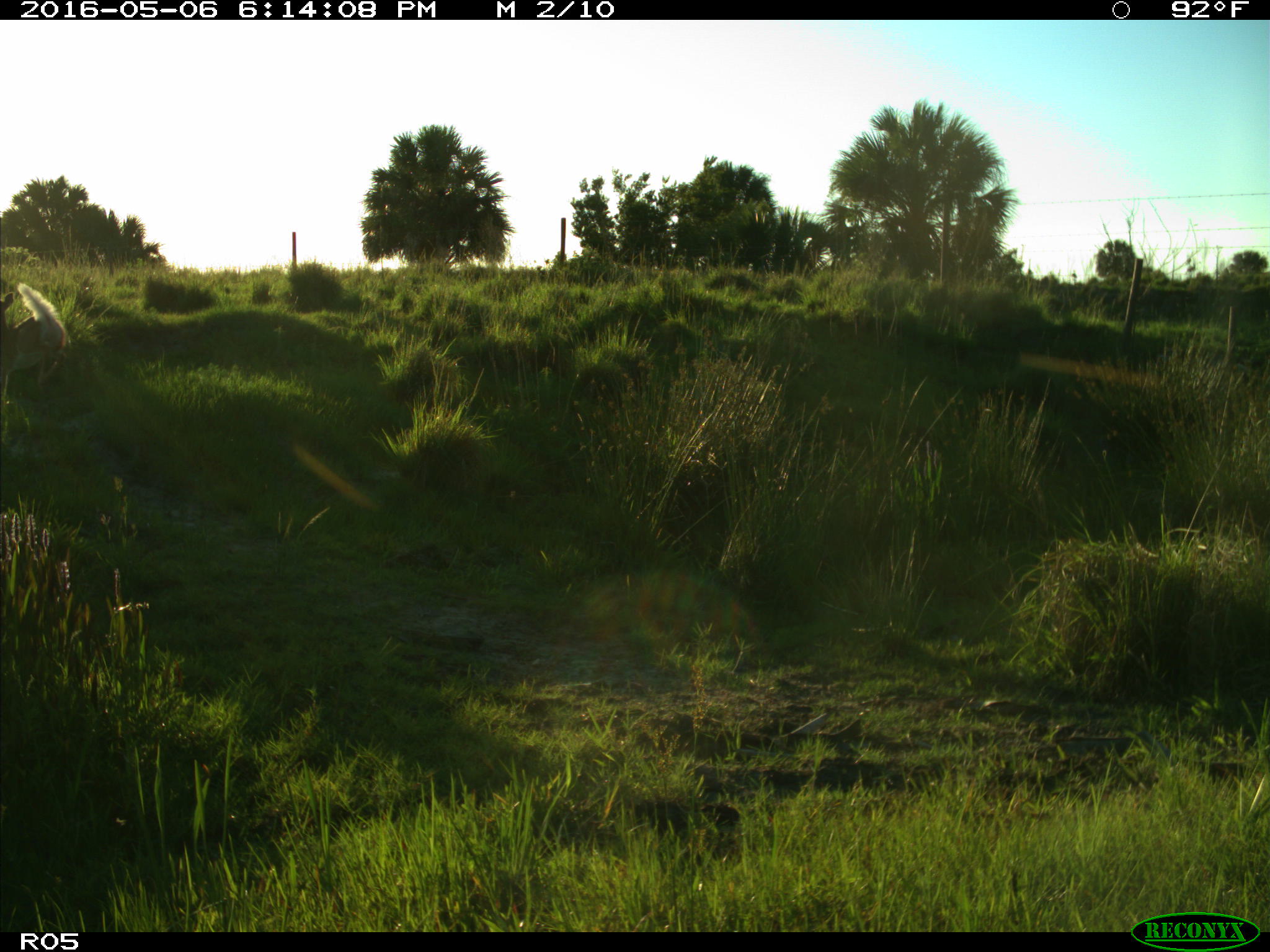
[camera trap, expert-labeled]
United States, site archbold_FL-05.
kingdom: Animalia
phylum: Chordata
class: Mammalia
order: Artiodactyla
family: Cervidae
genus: Odocoileus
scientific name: Odocoileus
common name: deer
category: unidentified deer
Unidentified deer (deer) (Odocoileus).